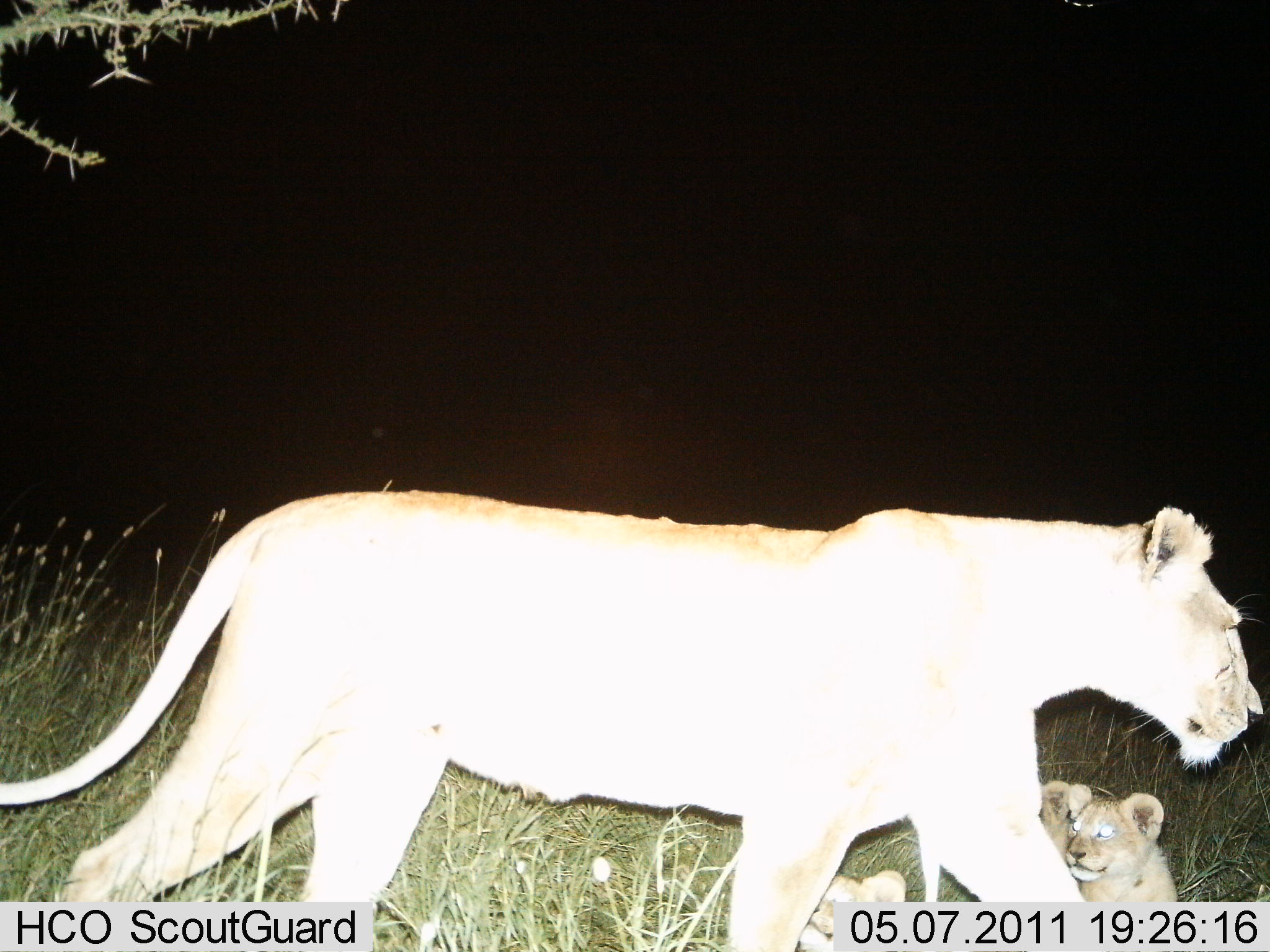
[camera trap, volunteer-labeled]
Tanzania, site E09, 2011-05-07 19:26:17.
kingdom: Animalia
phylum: Chordata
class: Mammalia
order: Carnivora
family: Felidae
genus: Panthera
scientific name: Panthera leo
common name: lion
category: lionfemale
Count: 3.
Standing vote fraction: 54%.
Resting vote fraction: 23%.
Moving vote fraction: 77%.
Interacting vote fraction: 0%.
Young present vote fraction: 100%.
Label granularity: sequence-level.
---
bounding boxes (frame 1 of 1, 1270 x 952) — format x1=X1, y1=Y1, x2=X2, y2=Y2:
animal: x1=1, y1=480, x2=1269, y2=949; x1=1067, y1=783, x2=1189, y2=902; x1=797, y1=866, x2=922, y2=950; x1=1036, y1=775, x2=1072, y2=836